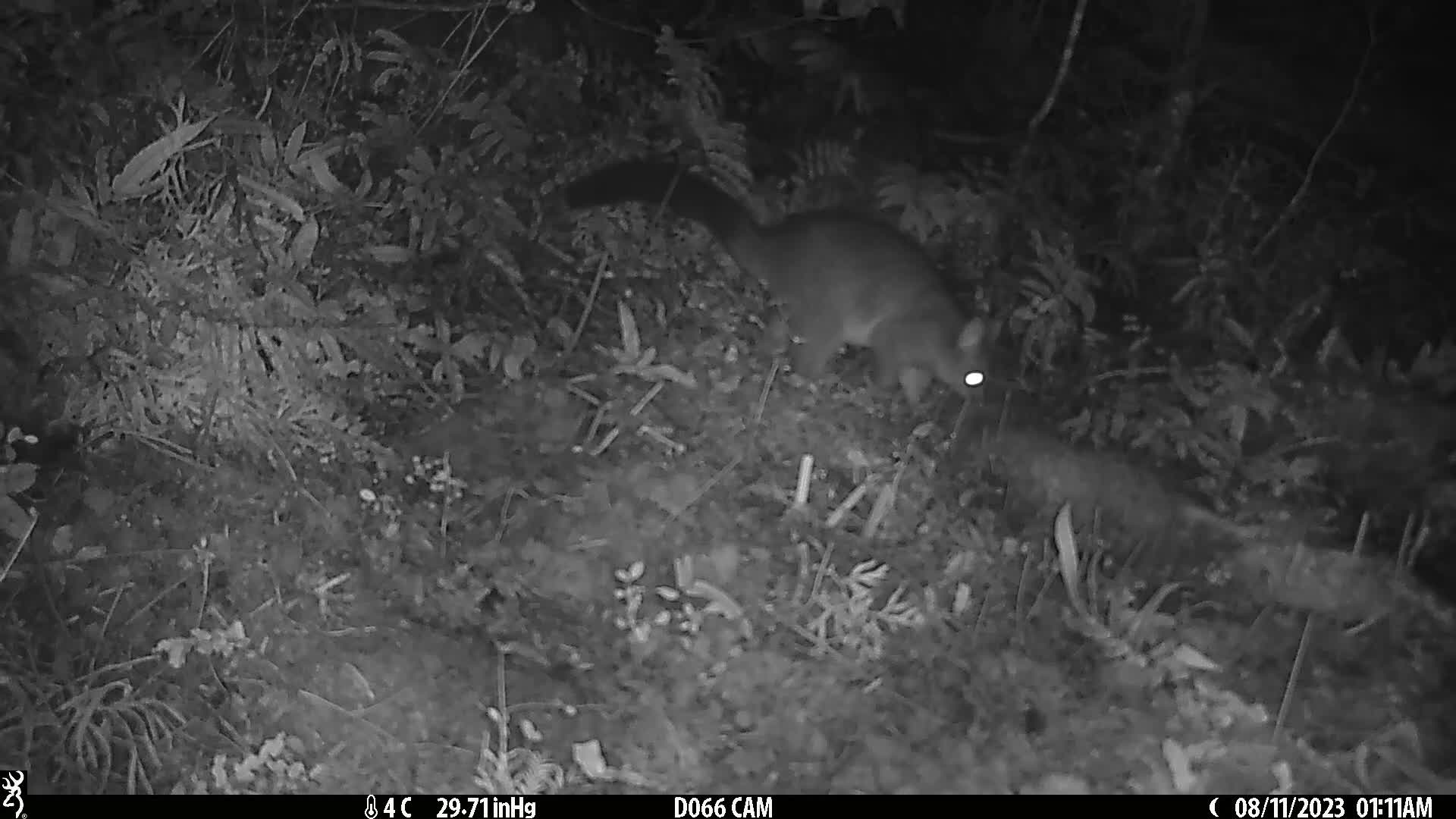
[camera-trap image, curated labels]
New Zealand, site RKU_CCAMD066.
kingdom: Animalia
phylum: Chordata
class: Mammalia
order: Diprotodontia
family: Phalangeridae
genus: Trichosurus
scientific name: Trichosurus vulpecula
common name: common brushtail possum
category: possum